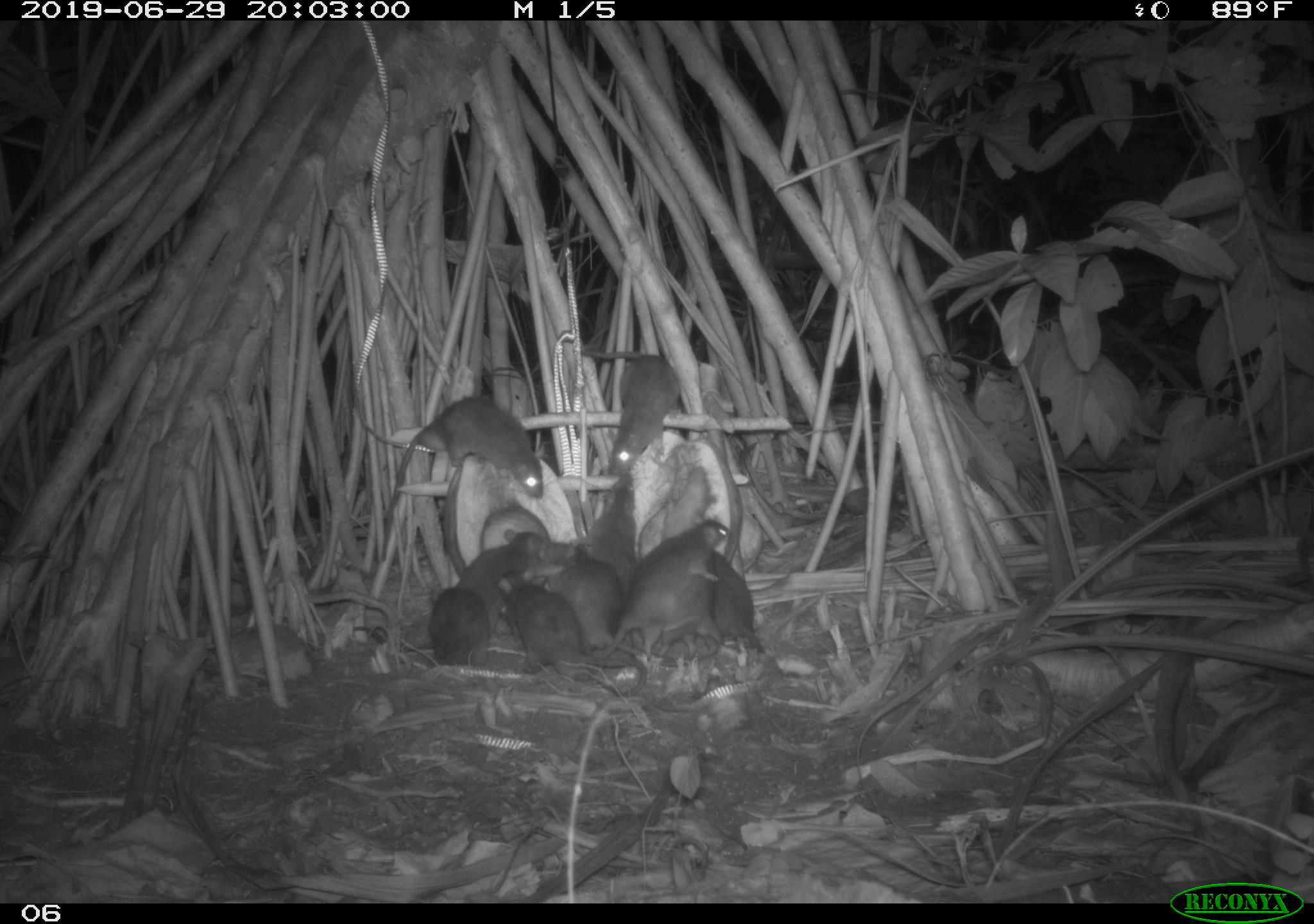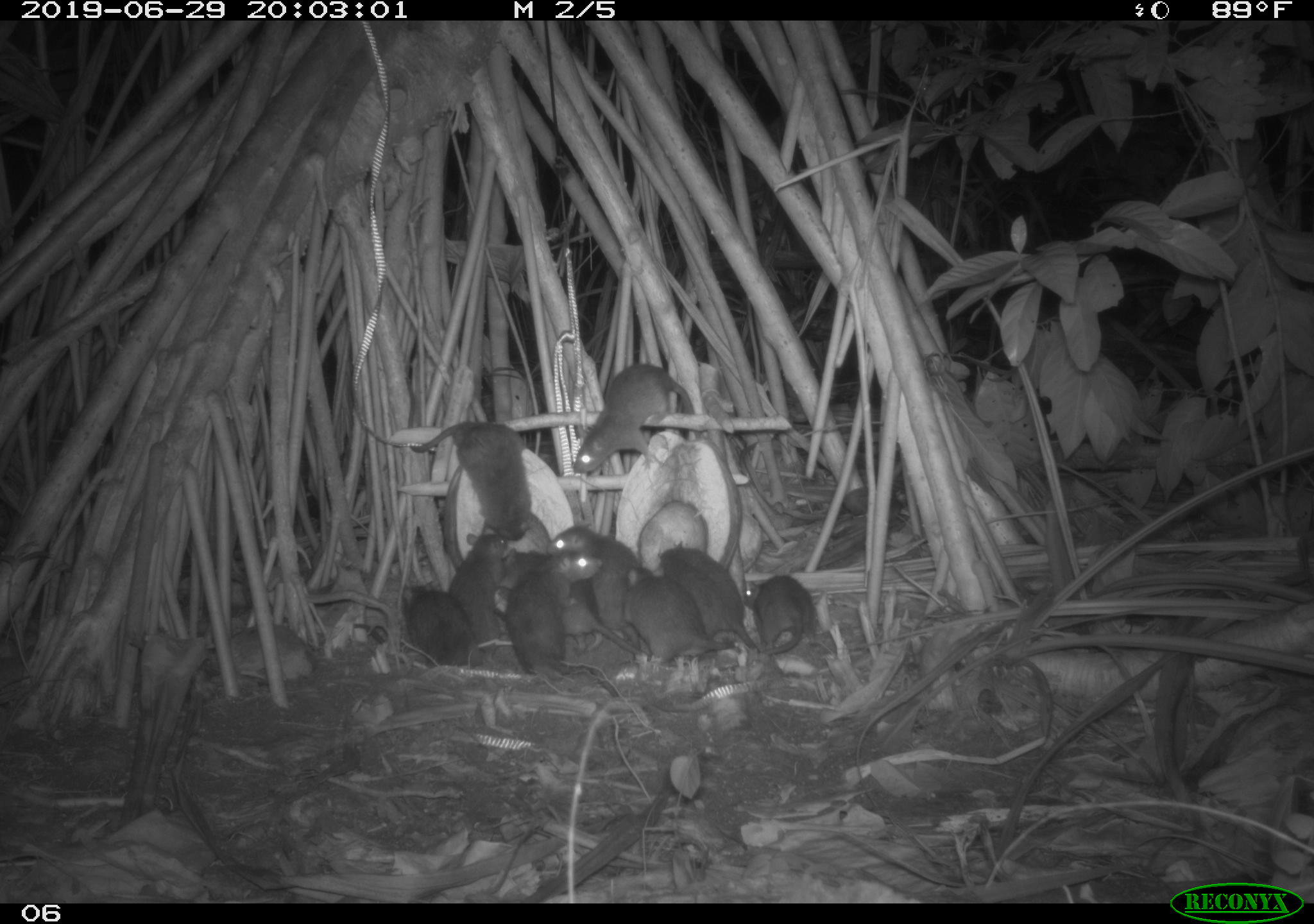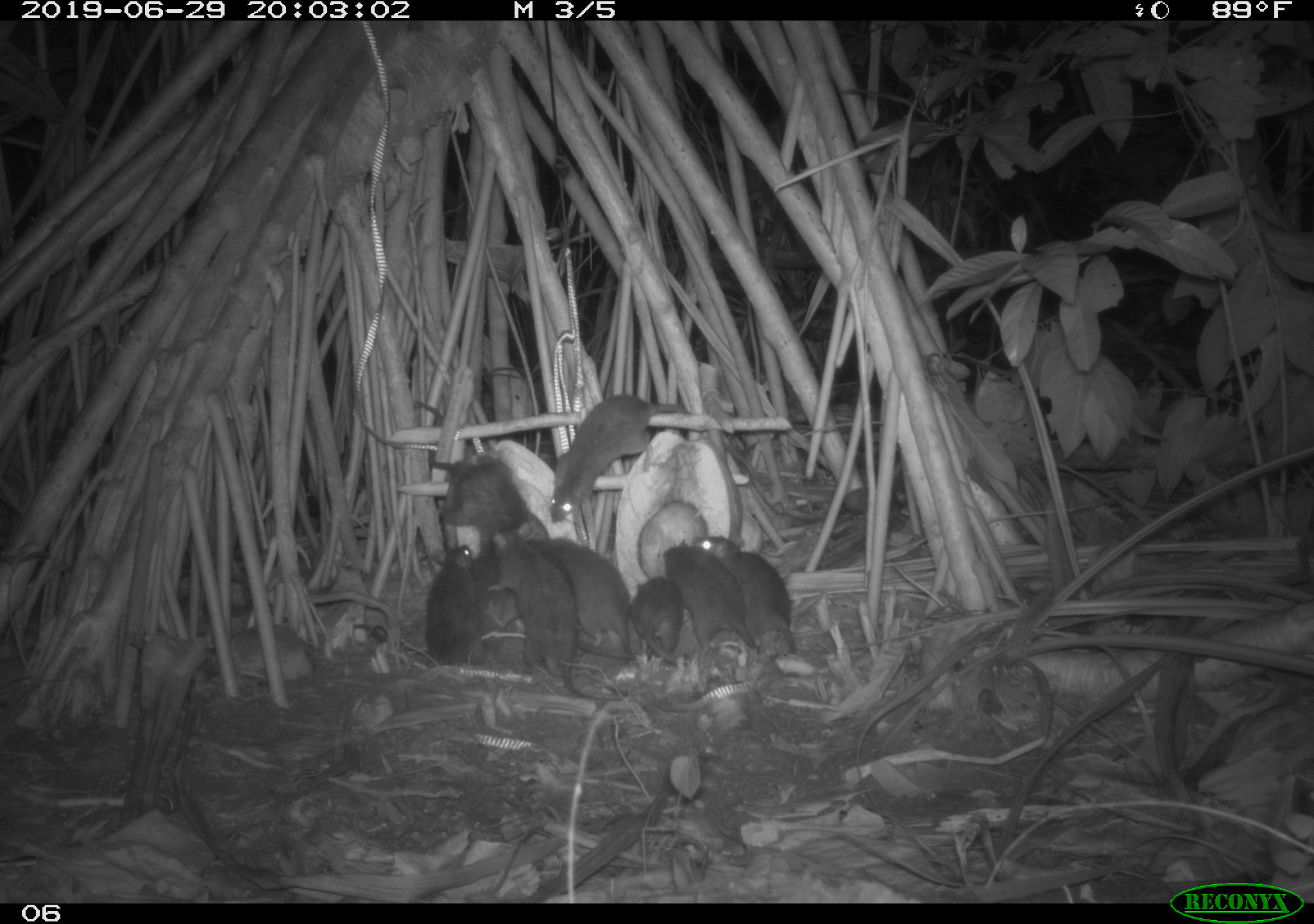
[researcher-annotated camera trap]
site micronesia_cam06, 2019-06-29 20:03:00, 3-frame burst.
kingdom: Animalia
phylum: Chordata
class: Mammalia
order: Rodentia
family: Muridae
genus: Rattus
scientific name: Rattus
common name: rat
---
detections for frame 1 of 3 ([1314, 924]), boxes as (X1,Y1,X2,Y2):
rat: (380,390,551,572); (603,518,733,663); (574,340,682,481); (495,567,608,690); (540,539,635,665); (661,464,718,664); (456,528,560,607); (572,472,638,581); (422,584,498,671); (712,551,765,653); (631,613,685,667)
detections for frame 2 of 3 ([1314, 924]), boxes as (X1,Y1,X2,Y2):
rat: (506,542,626,710); (406,416,538,554); (567,359,696,482); (495,550,637,661); (650,537,765,661); (550,526,650,653); (616,565,740,663); (397,574,487,676); (447,528,522,648); (740,567,825,670)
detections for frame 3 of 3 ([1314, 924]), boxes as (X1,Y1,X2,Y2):
rat: (529,394,706,544); (489,518,624,714); (352,540,486,671); (532,535,649,665); (419,443,554,553); (692,530,805,661); (654,540,759,655); (470,536,534,642); (627,574,694,665)